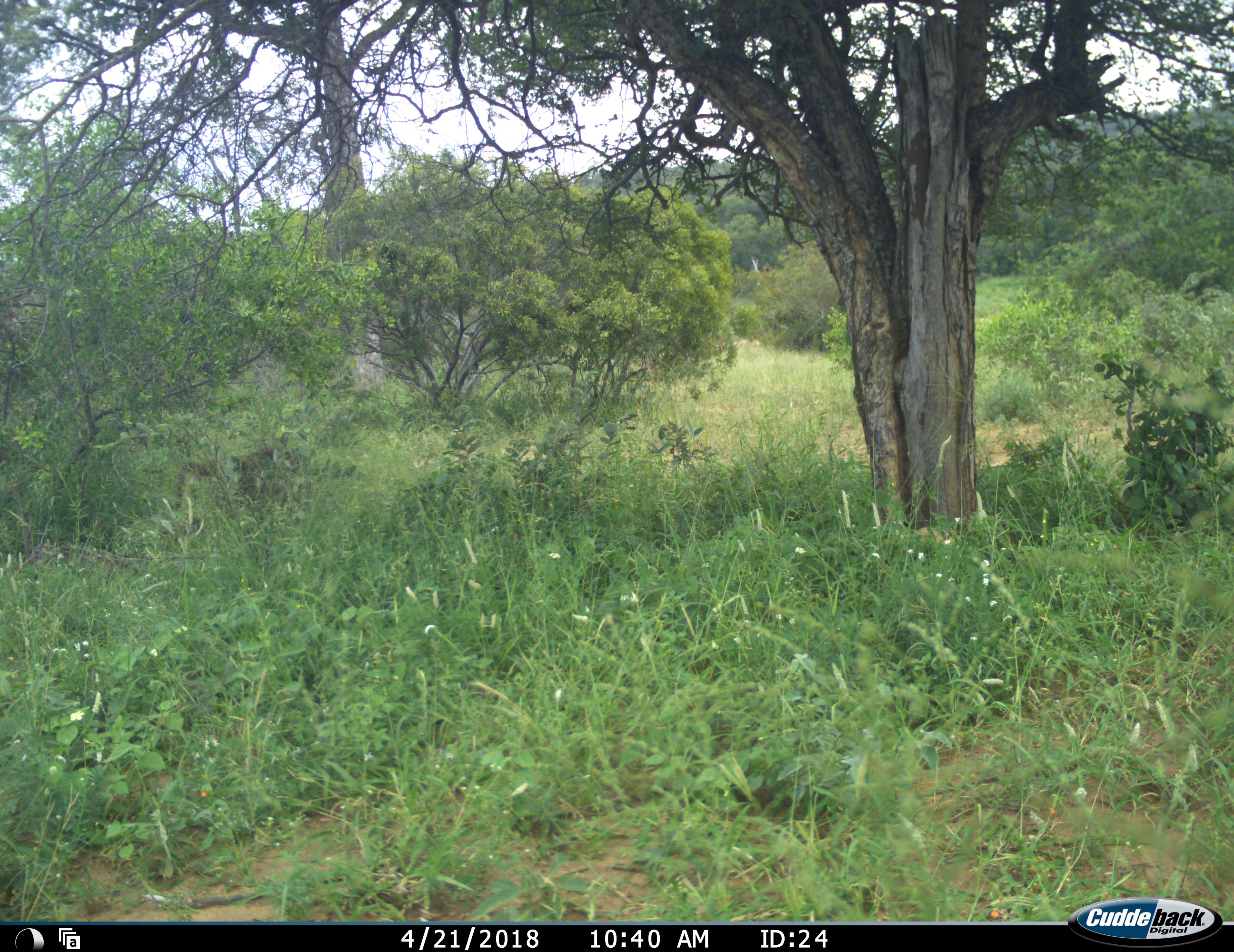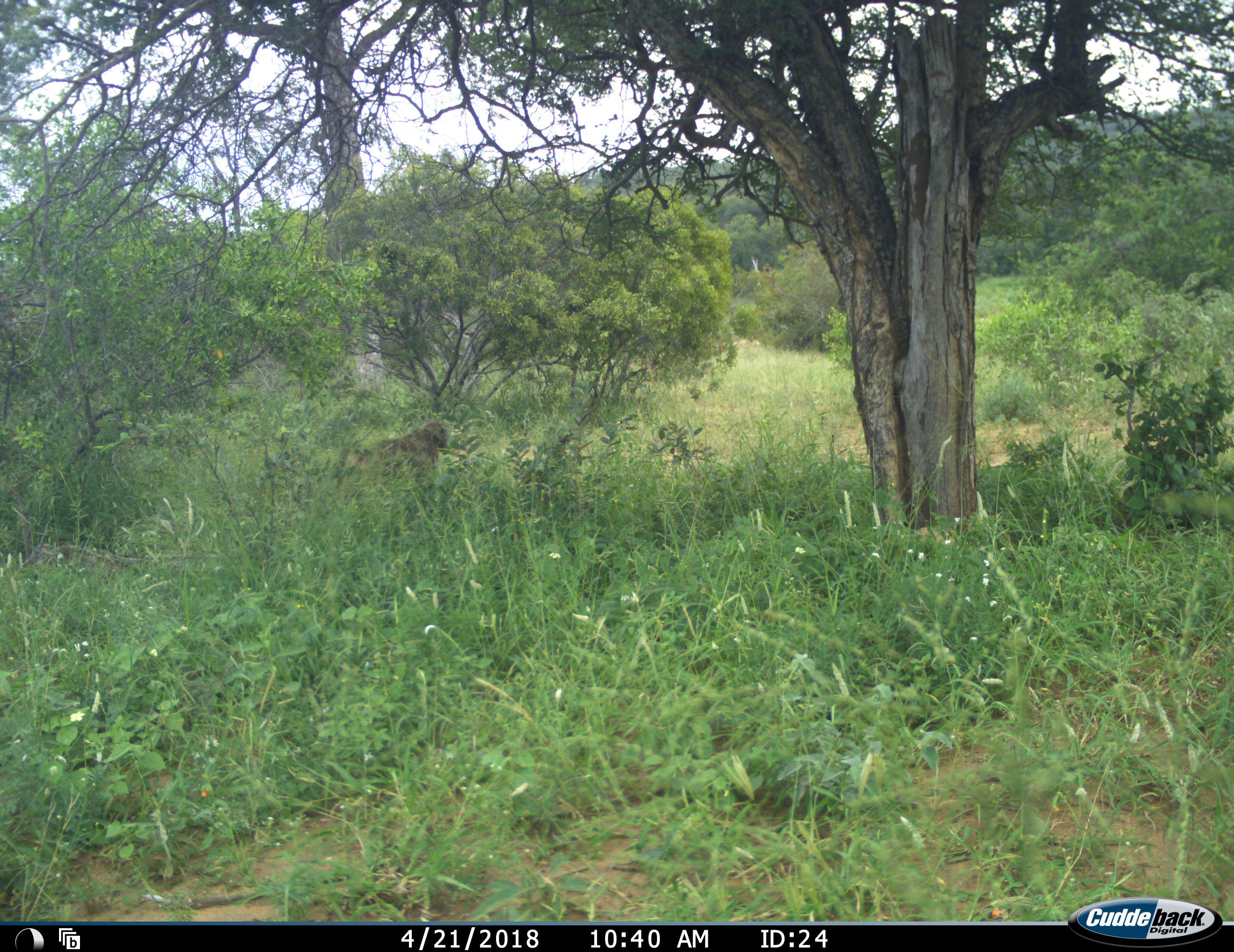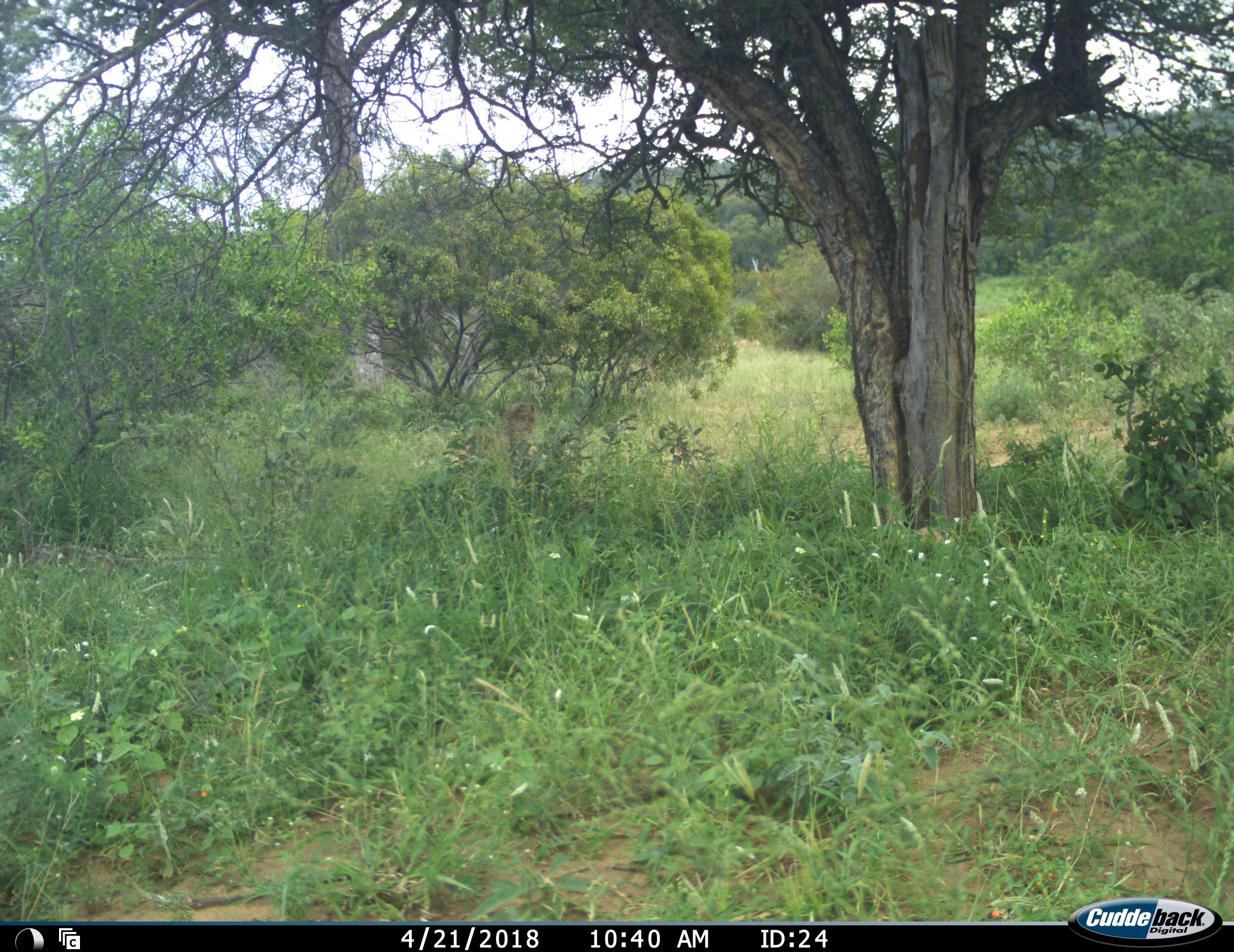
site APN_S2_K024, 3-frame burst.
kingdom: Animalia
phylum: Chordata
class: Mammalia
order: Primates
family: Cercopithecidae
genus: Papio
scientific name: Papio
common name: baboon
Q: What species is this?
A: Baboon (Papio).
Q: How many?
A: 1.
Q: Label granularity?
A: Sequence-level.